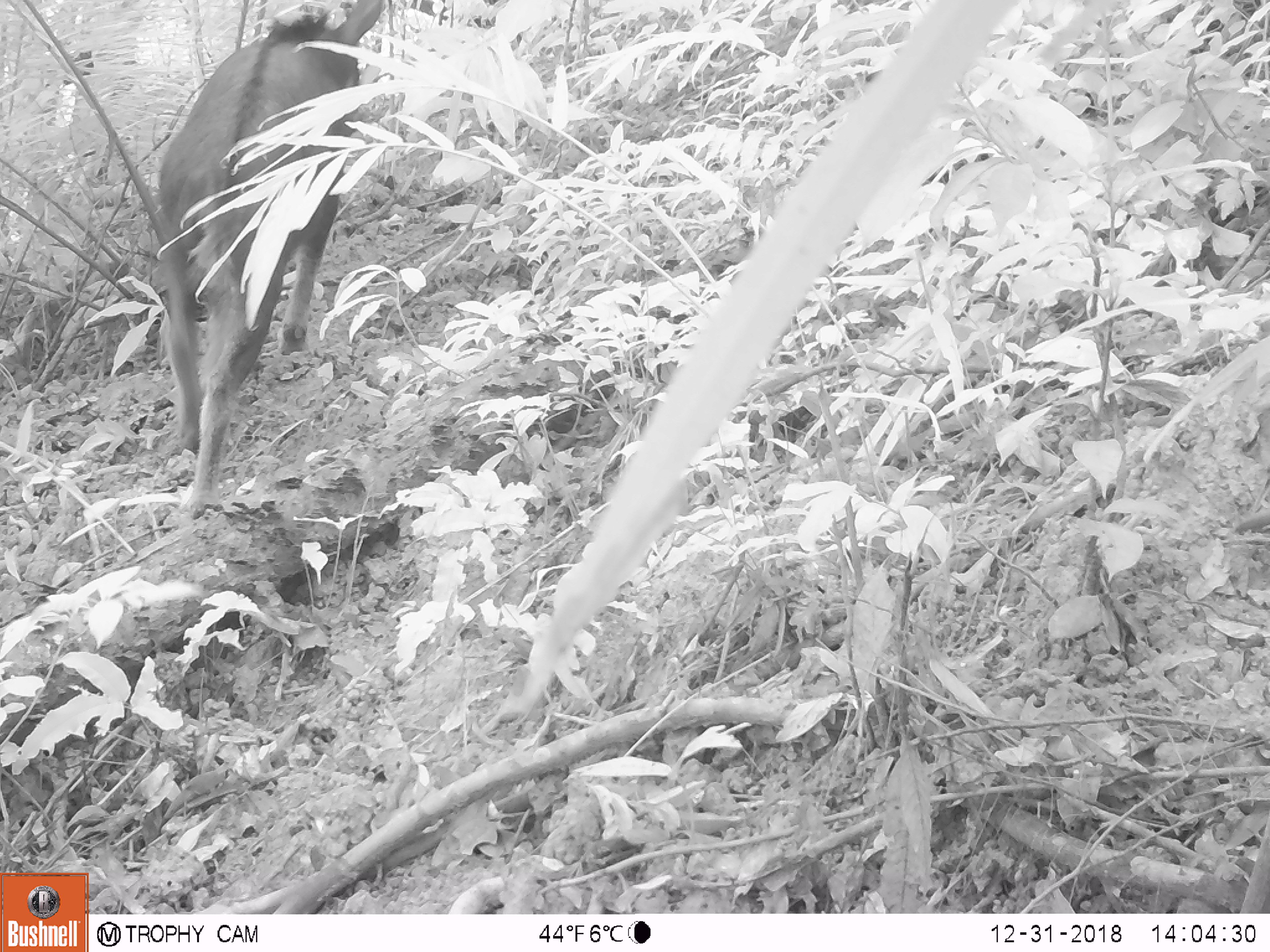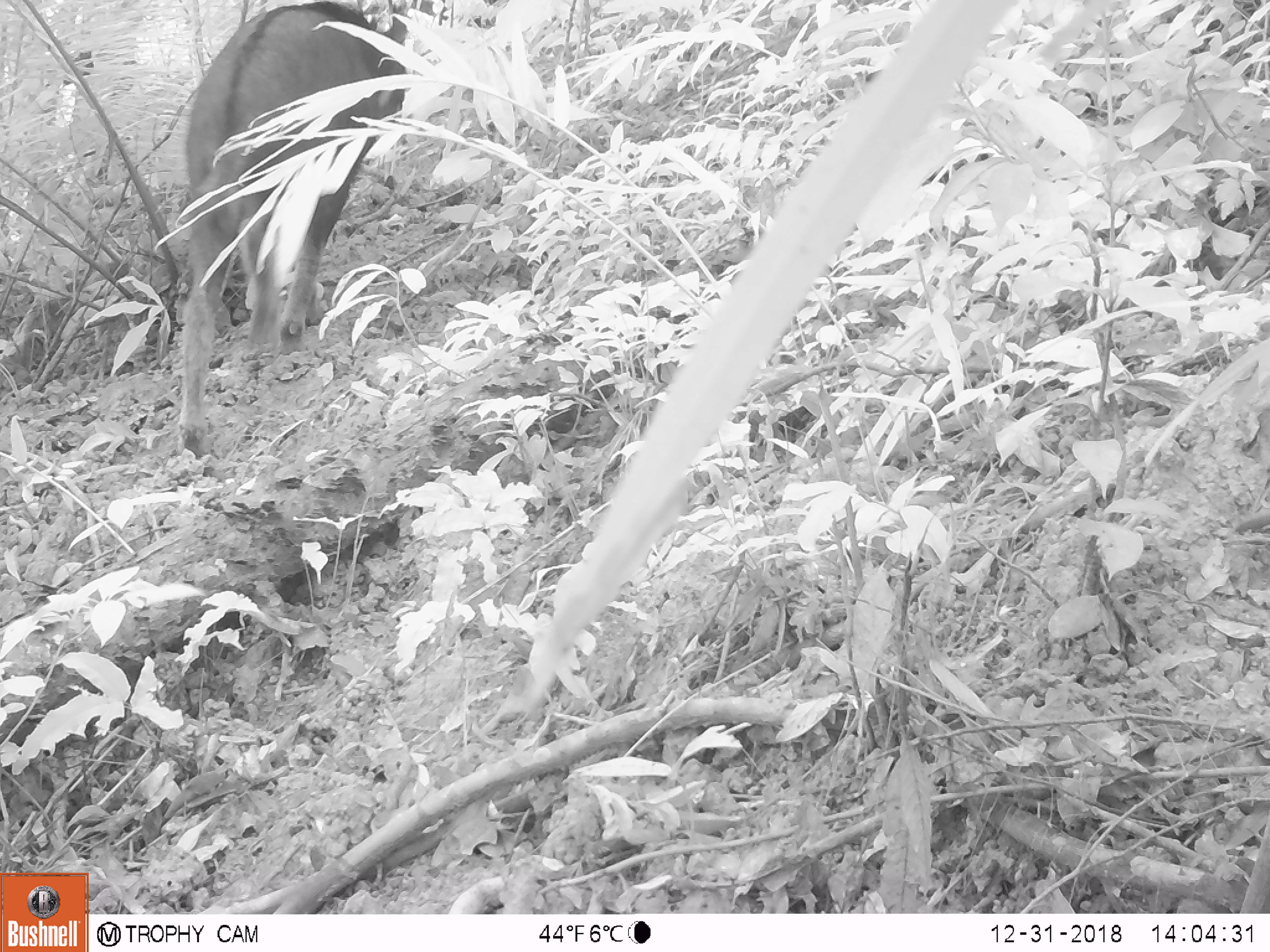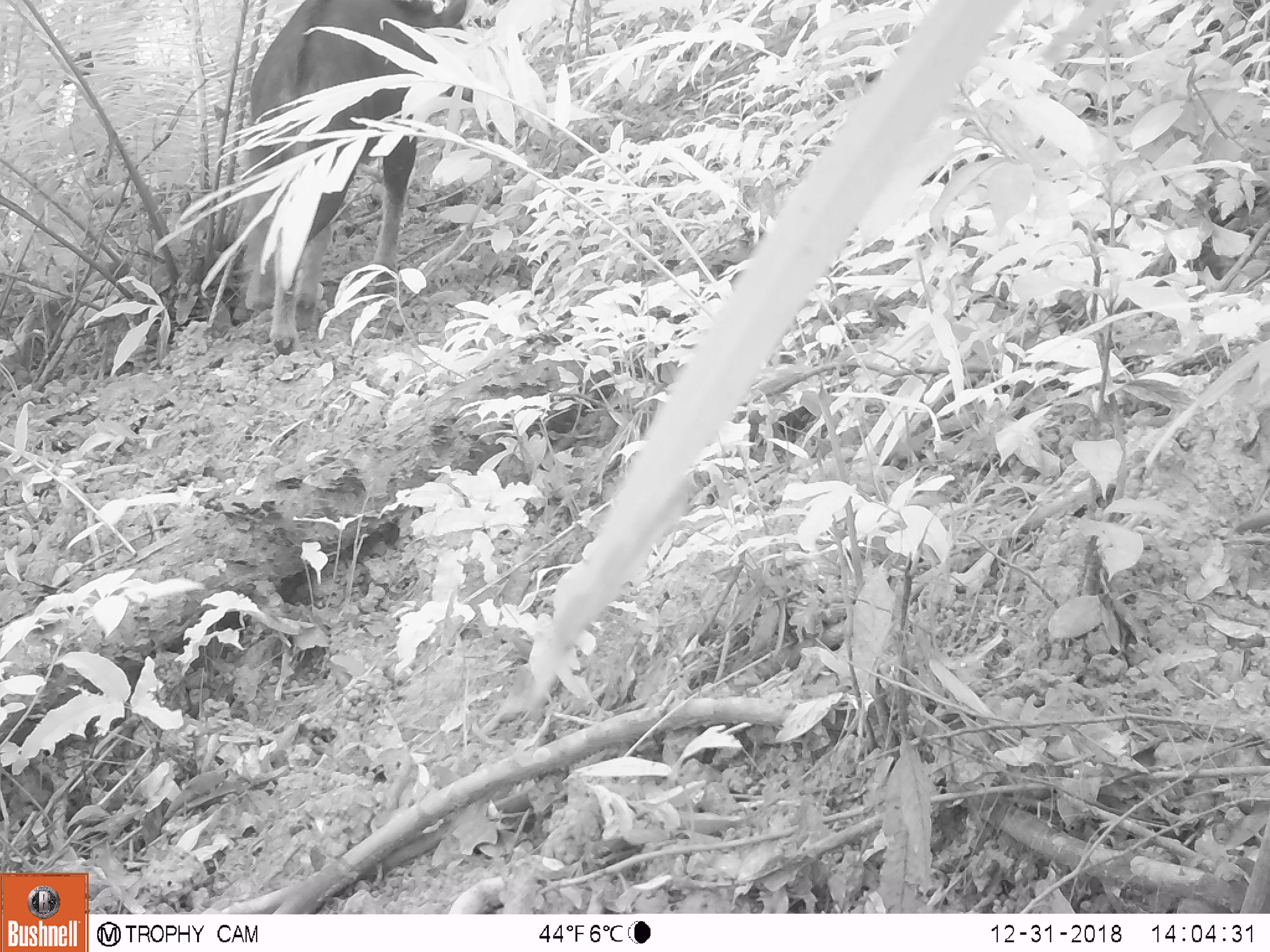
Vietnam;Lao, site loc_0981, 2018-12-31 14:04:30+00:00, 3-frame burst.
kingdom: Animalia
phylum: Chordata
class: Mammalia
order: Artiodactyla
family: Bovidae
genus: Capricornis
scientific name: Capricornis sumatraensis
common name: chinese serow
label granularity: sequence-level